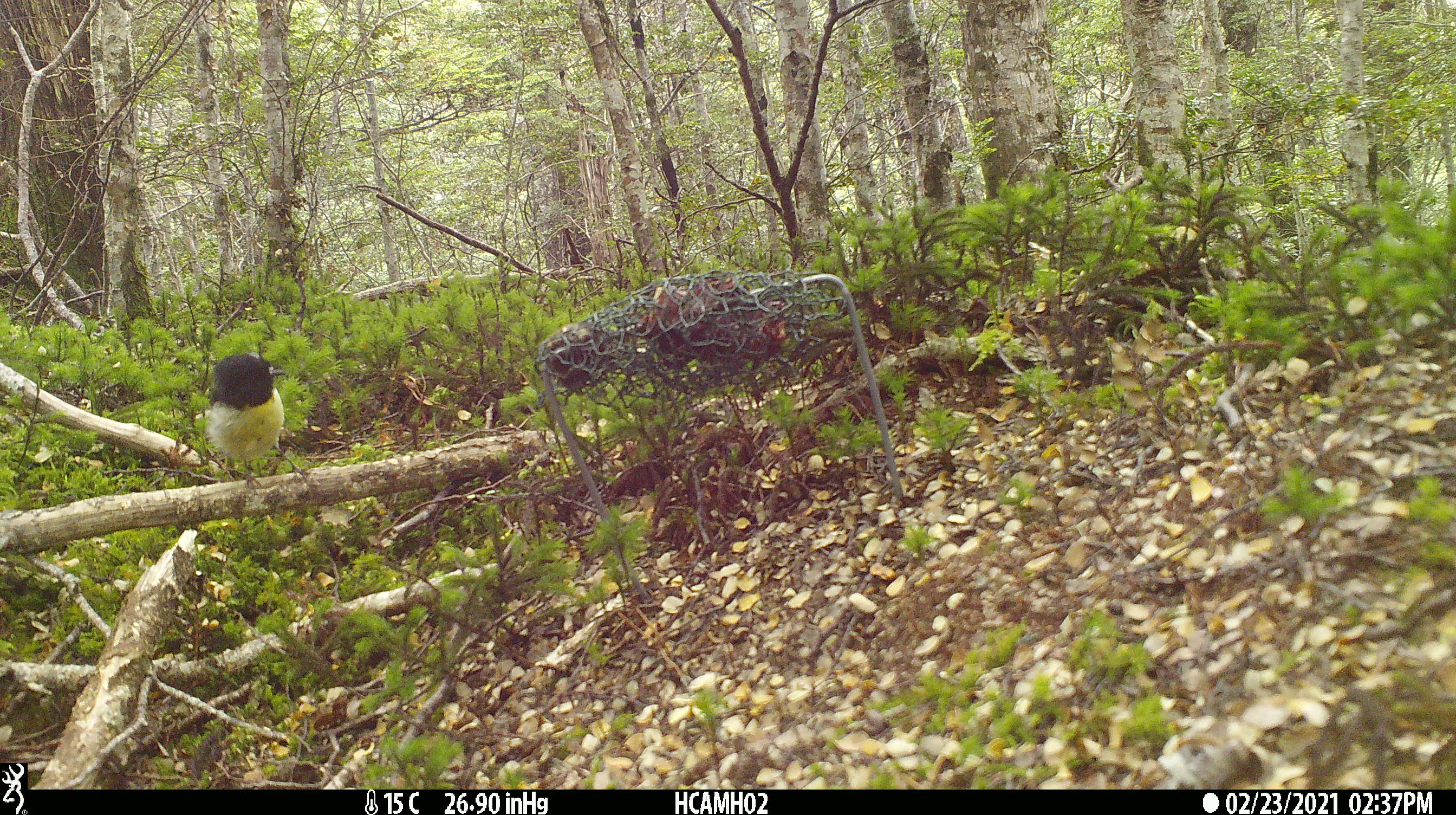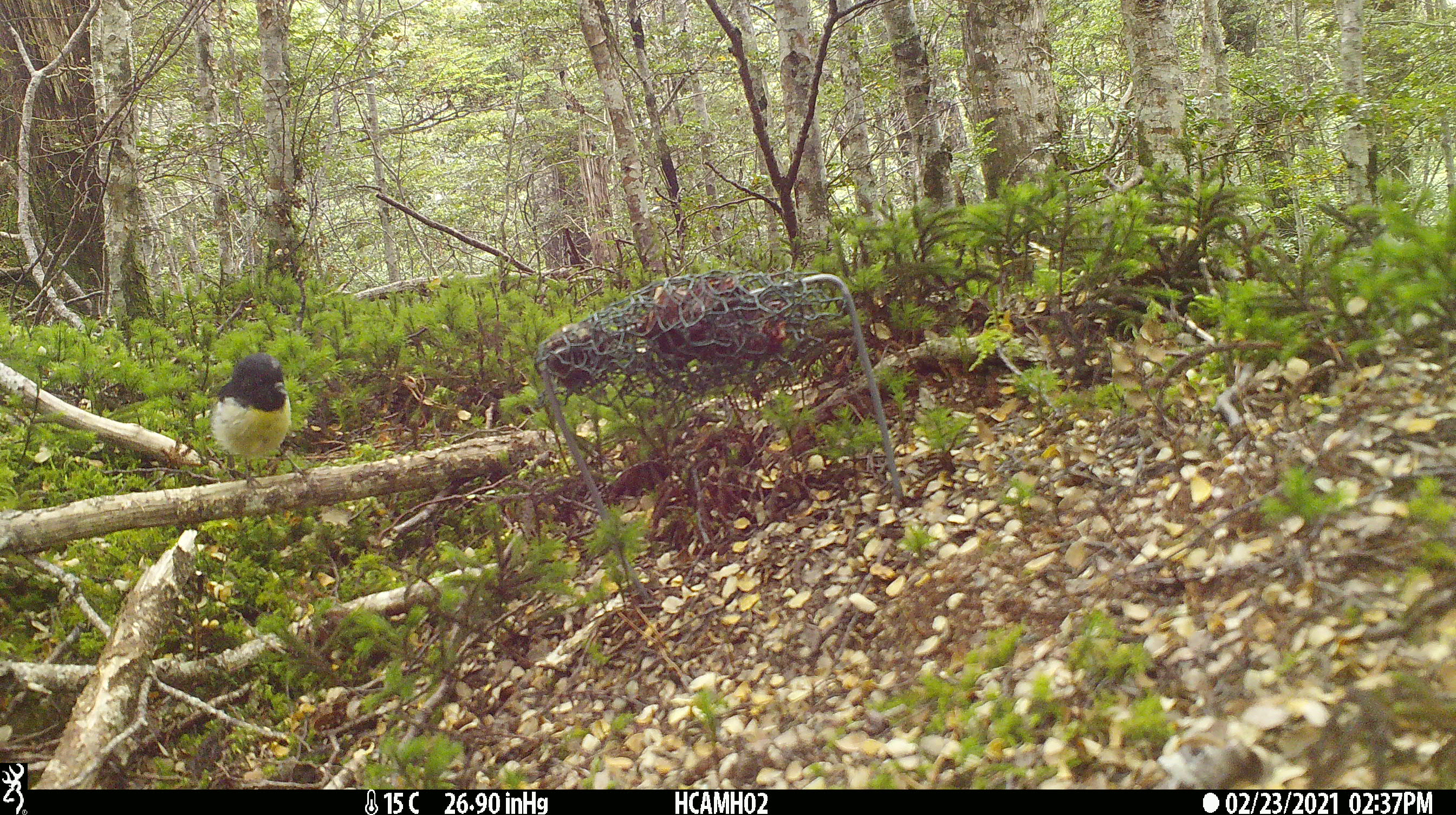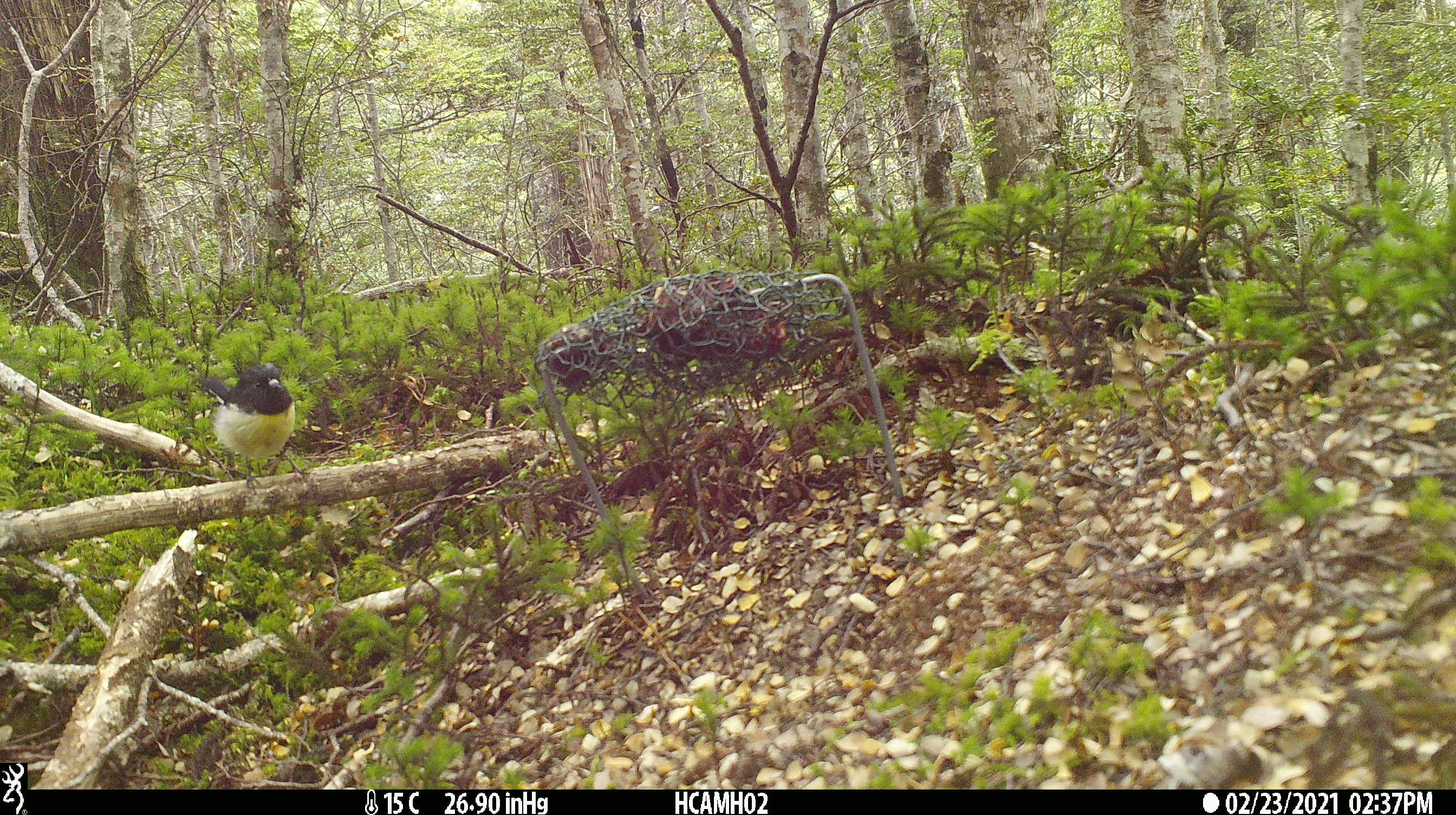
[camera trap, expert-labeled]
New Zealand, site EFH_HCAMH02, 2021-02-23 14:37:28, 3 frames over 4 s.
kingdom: Animalia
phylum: Chordata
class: Aves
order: Passeriformes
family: Petroicidae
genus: Petroica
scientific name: Petroica macrocephala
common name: tomtit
Tomtit (Petroica macrocephala).